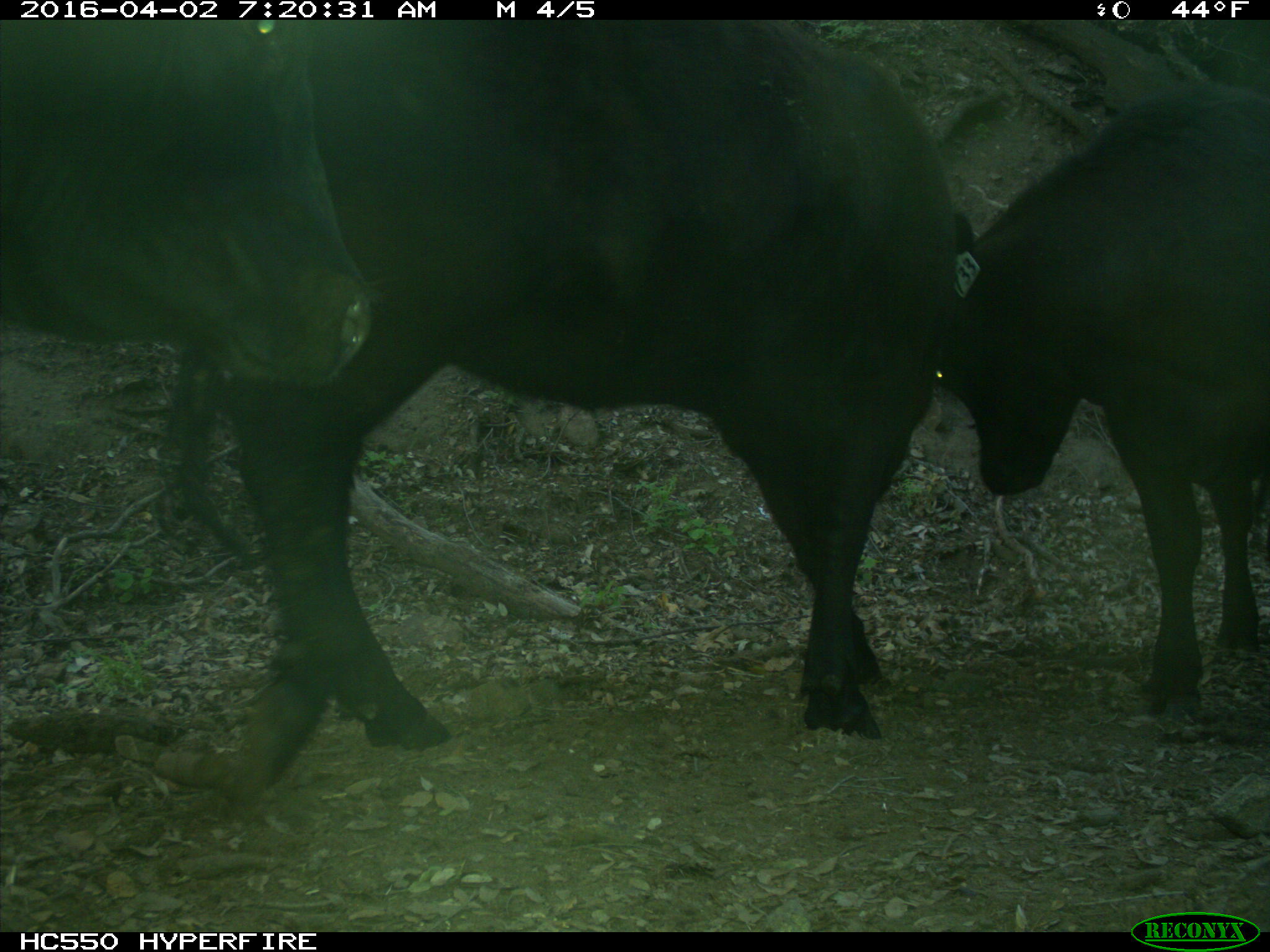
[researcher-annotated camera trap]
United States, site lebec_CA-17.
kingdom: Animalia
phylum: Chordata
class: Mammalia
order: Artiodactyla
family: Bovidae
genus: Bos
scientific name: Bos taurus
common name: domestic cow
Bos taurus (domestic cow).